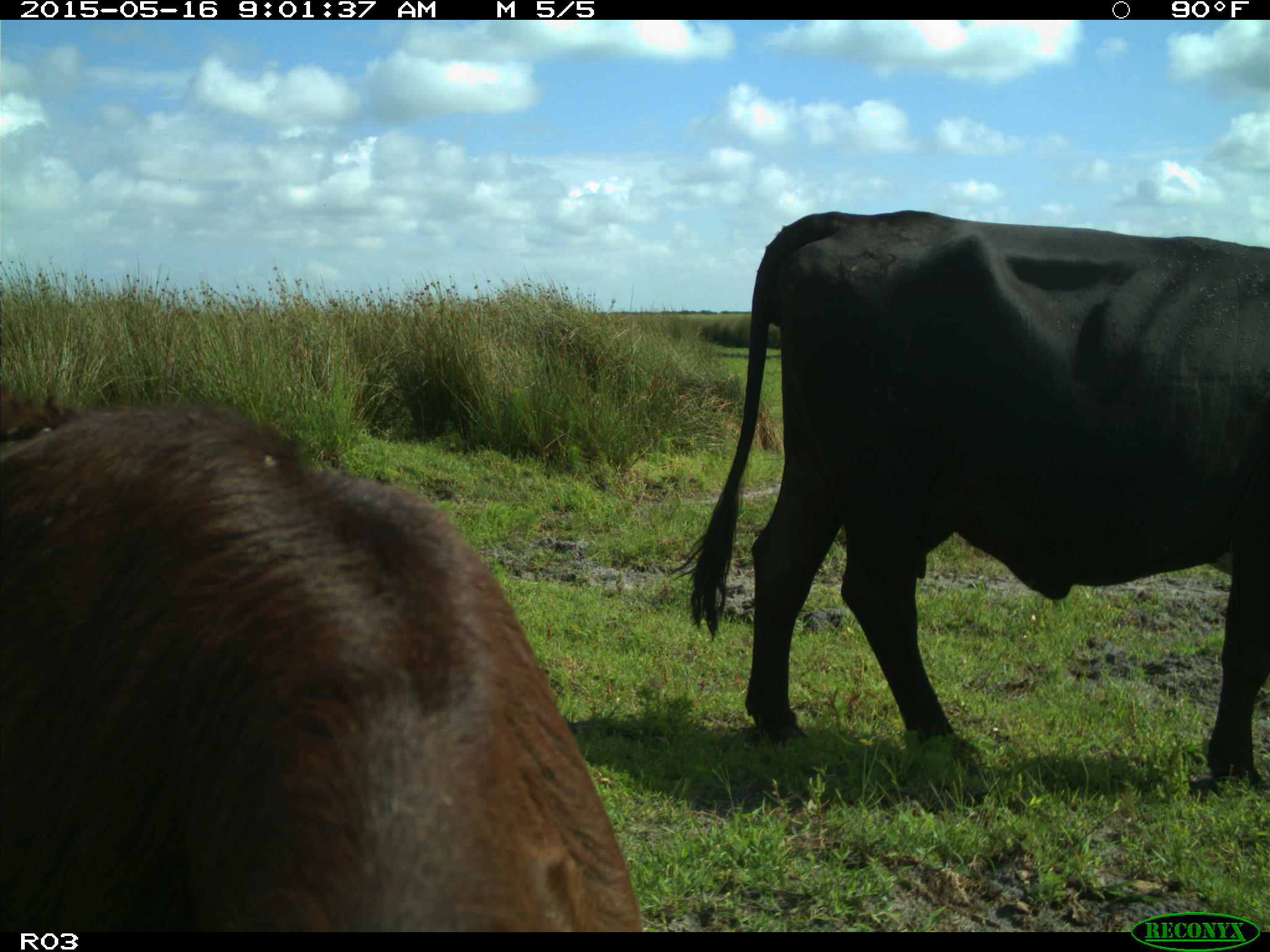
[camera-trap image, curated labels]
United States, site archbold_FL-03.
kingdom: Animalia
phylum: Chordata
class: Mammalia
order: Artiodactyla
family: Bovidae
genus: Bos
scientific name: Bos taurus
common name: domestic cow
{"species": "Bos taurus (domestic cow)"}